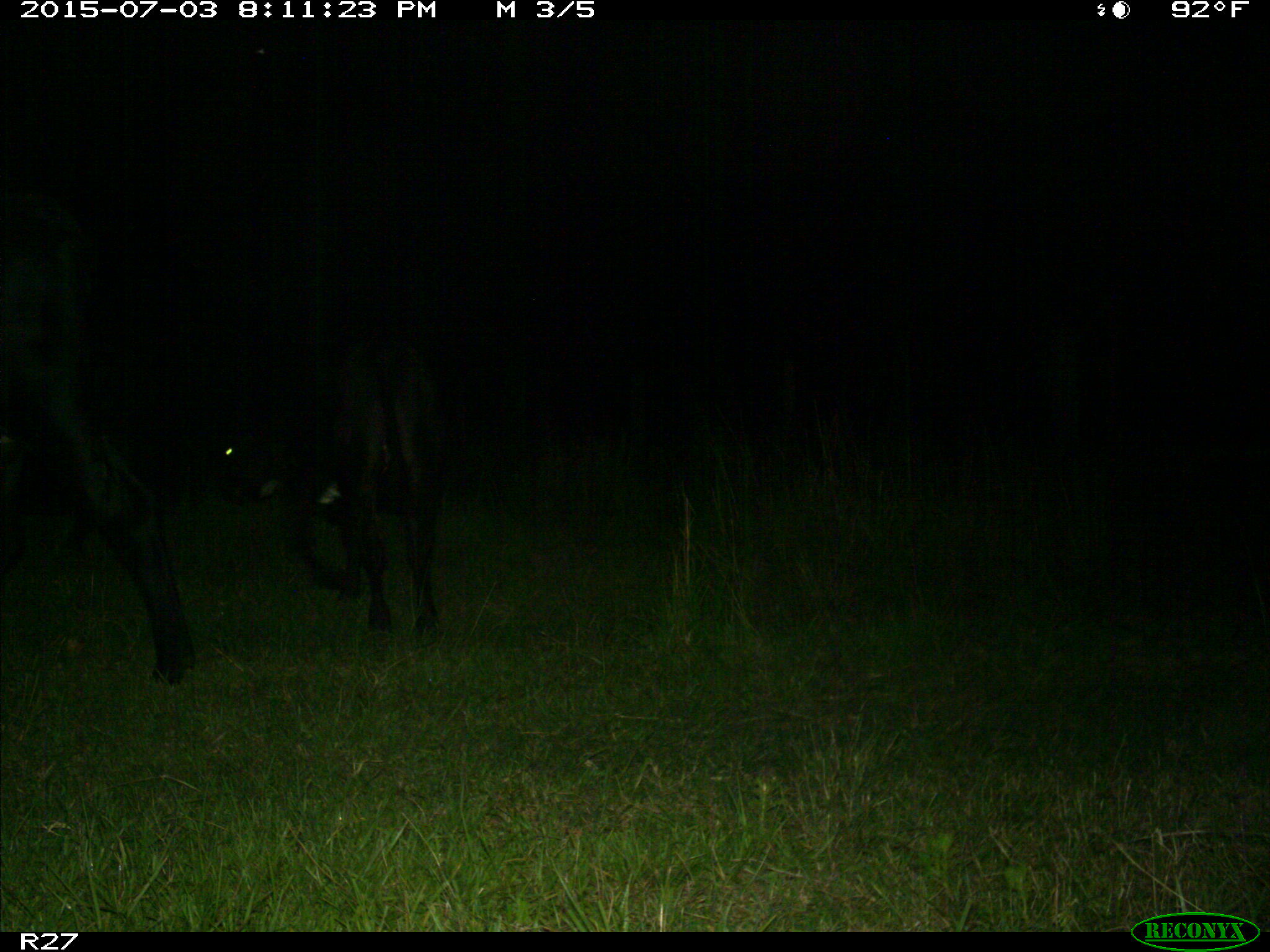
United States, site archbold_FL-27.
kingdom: Animalia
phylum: Chordata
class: Mammalia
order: Artiodactyla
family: Bovidae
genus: Bos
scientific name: Bos taurus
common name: domestic cow